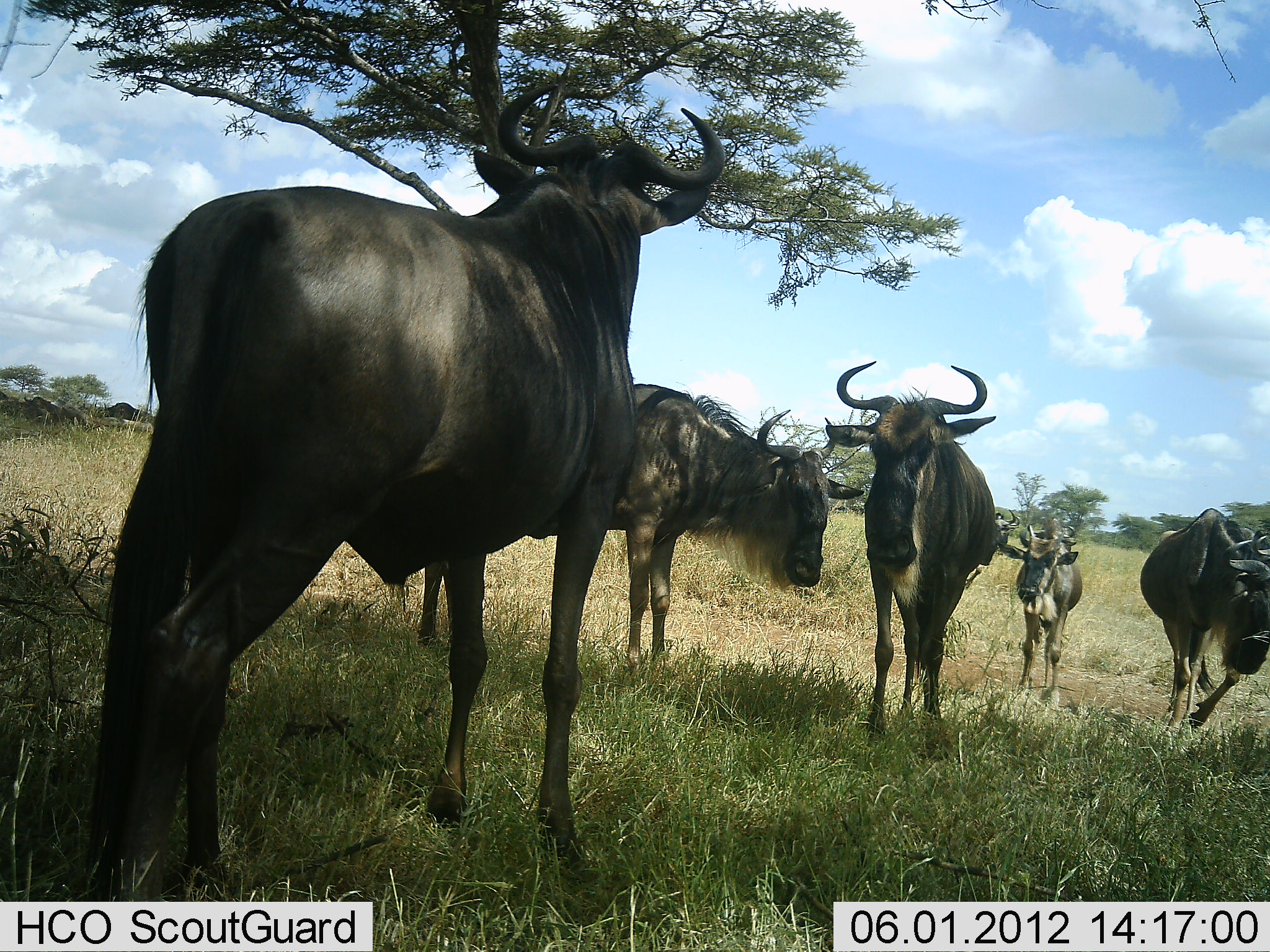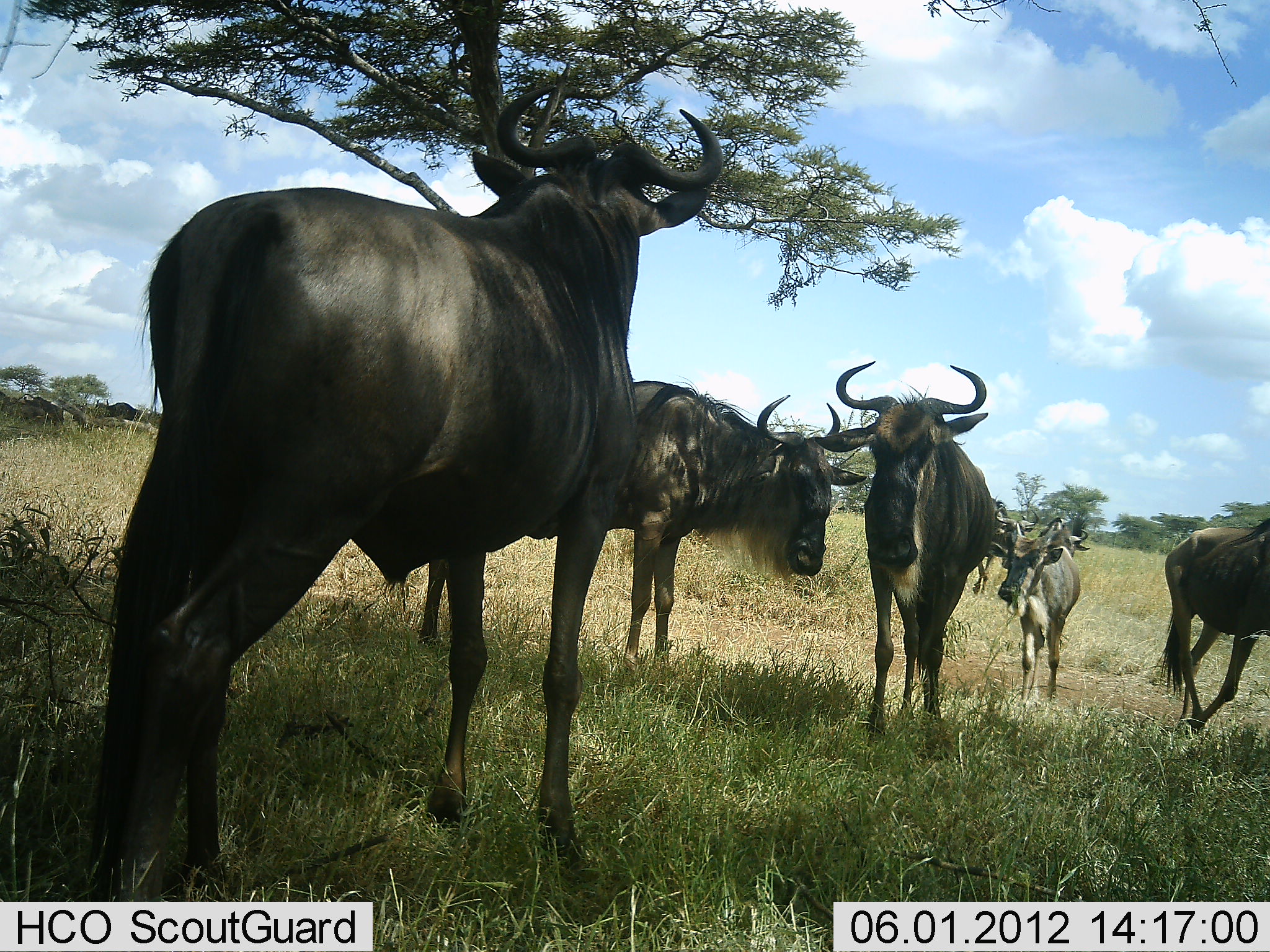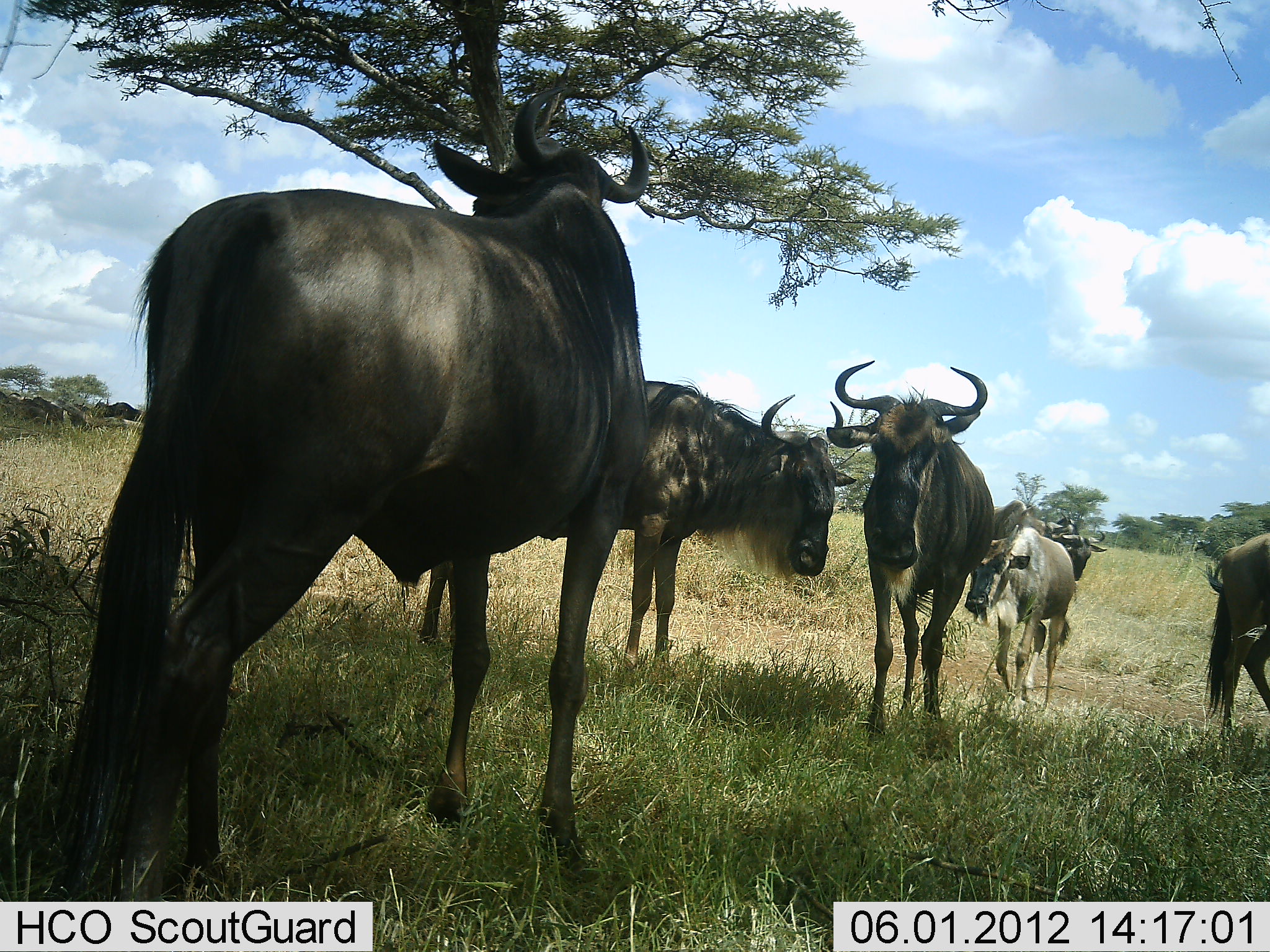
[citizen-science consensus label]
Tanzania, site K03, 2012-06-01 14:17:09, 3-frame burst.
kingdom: Animalia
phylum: Chordata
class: Mammalia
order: Artiodactyla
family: Bovidae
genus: Connochaetes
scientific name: Connochaetes taurinus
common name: blue wildebeest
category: wildebeest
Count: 7.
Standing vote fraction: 100%.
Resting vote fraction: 10%.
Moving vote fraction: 80%.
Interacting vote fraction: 0%.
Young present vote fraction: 20%.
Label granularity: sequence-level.